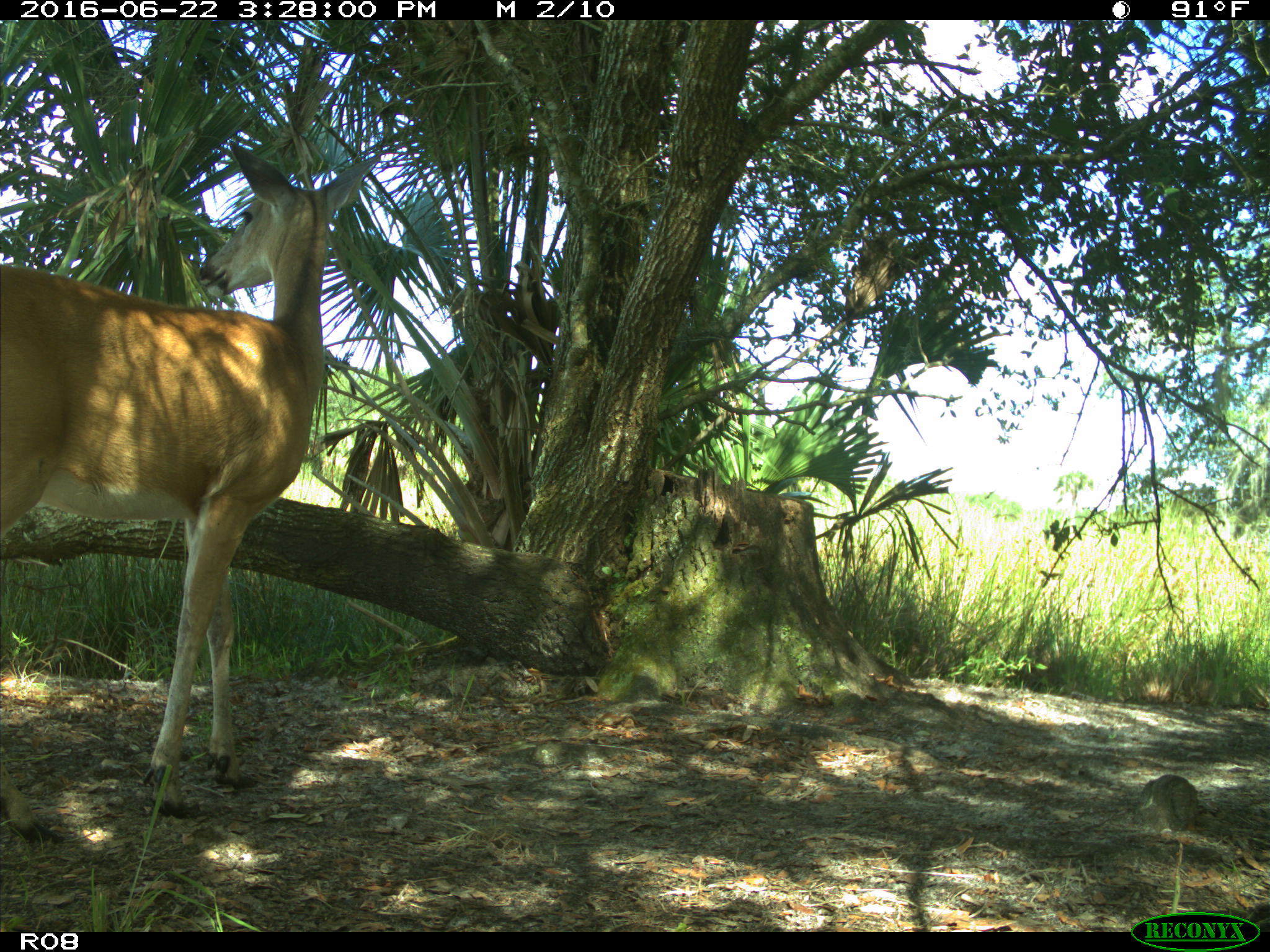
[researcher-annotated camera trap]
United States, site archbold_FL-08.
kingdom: Animalia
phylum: Chordata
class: Mammalia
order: Artiodactyla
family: Cervidae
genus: Odocoileus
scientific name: Odocoileus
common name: deer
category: unidentified deer